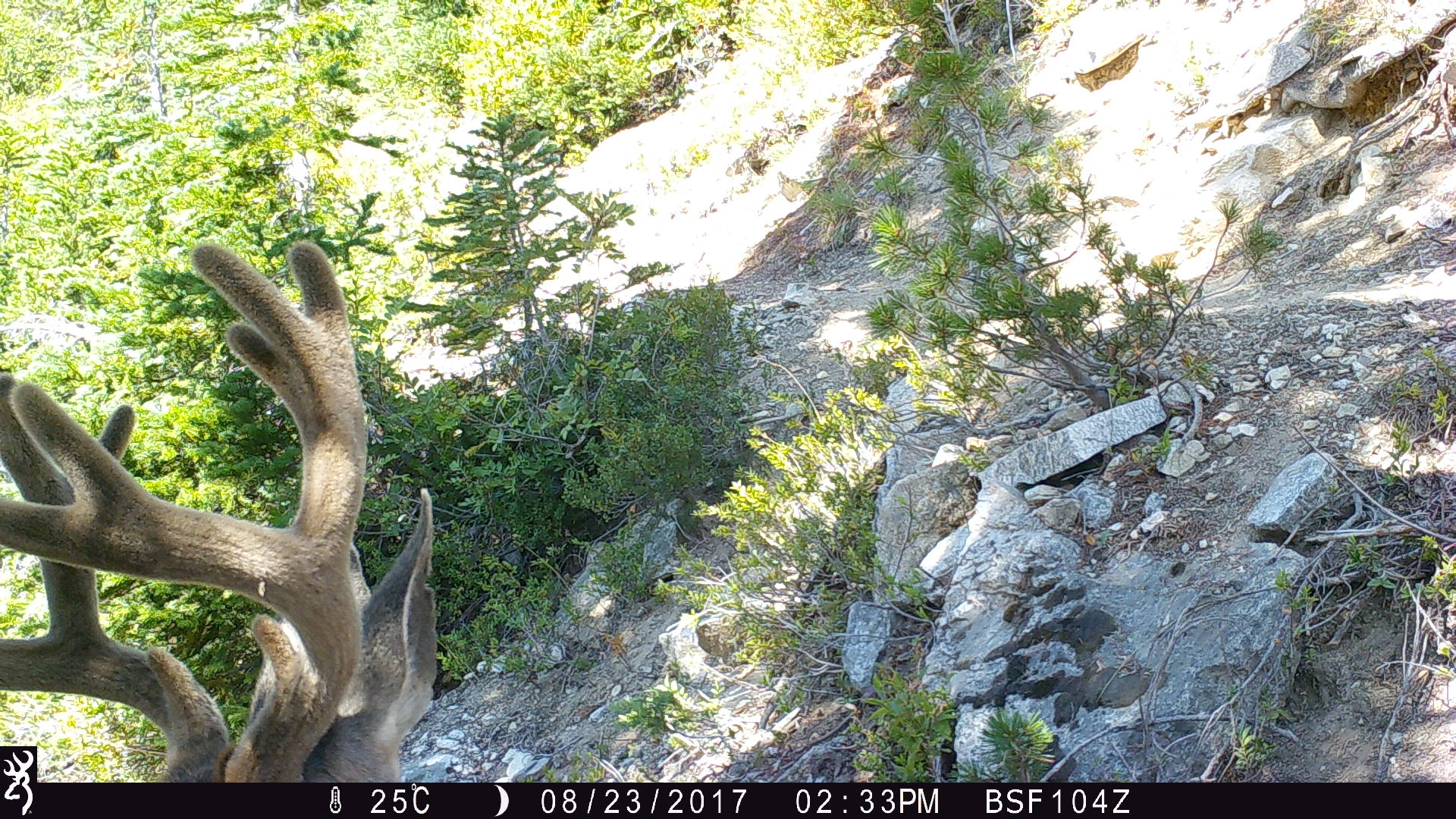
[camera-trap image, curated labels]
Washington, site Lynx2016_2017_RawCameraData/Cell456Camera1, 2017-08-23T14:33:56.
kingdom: Animalia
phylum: Chordata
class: Mammalia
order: Artiodactyla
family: Cervidae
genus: Odocoileus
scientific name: Odocoileus hemionus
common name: mule deer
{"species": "Odocoileus hemionus (mule deer)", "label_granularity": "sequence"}